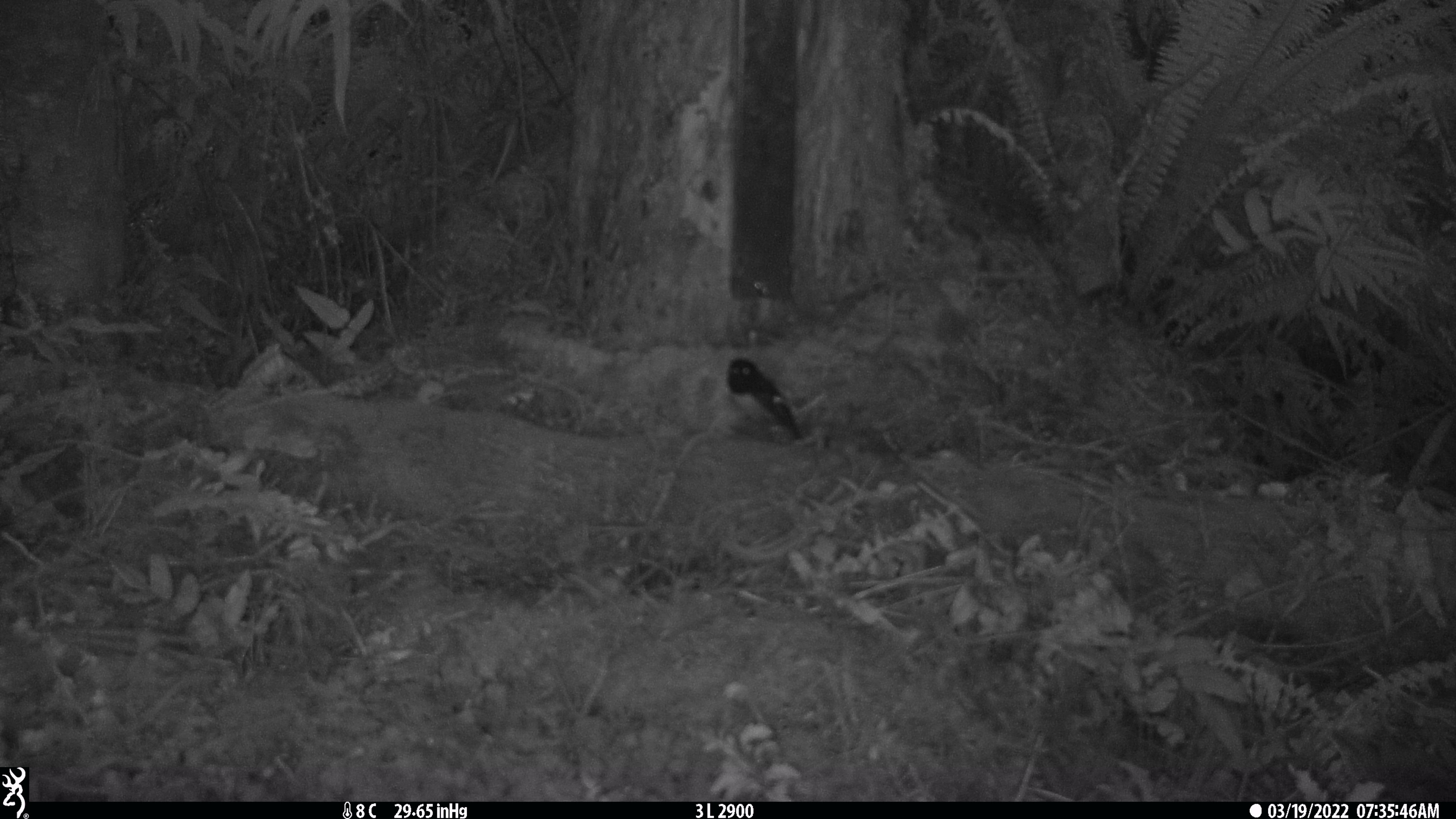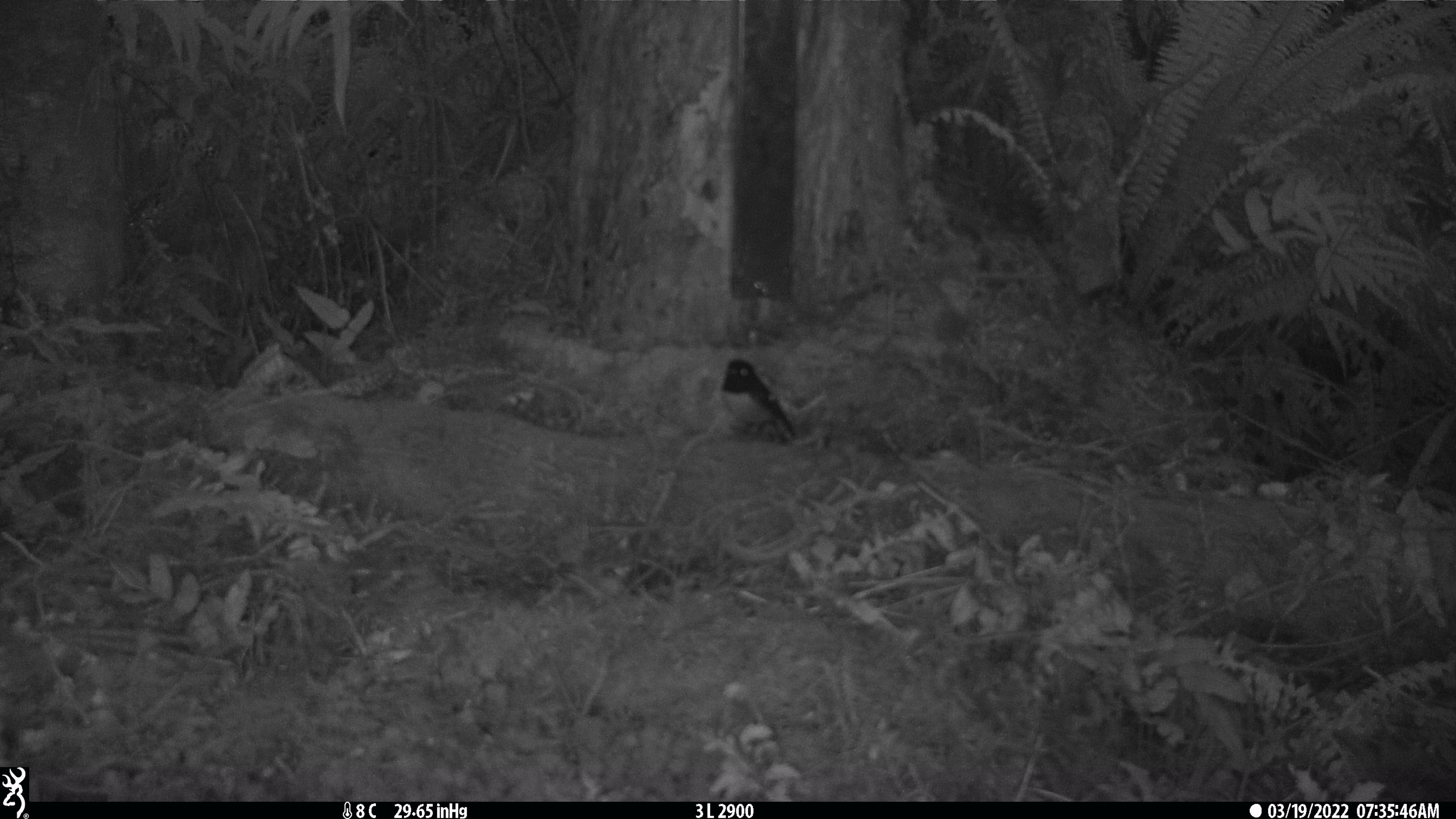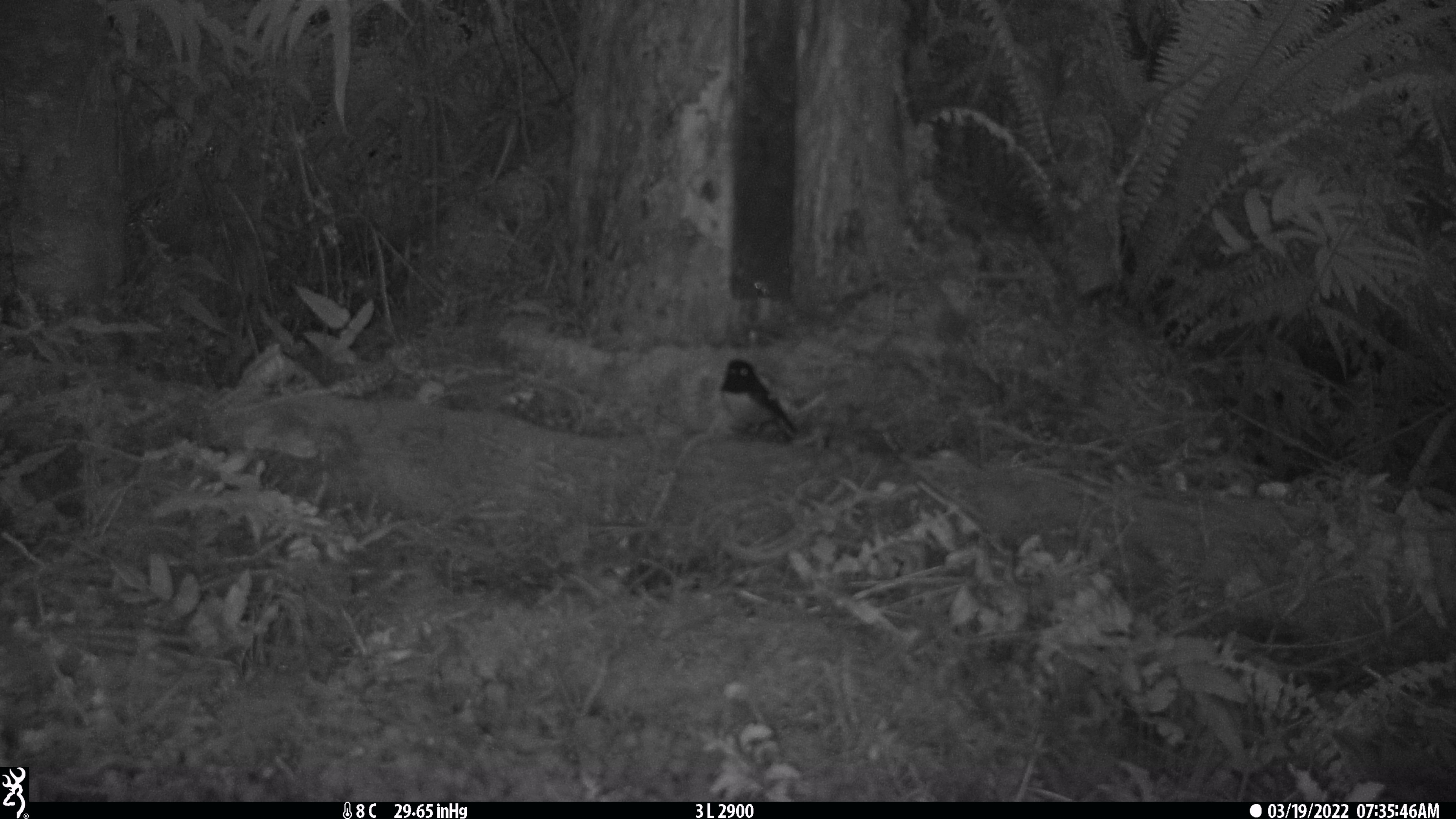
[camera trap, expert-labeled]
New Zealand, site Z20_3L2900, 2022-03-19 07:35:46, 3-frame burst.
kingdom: Animalia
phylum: Chordata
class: Aves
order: Passeriformes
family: Petroicidae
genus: Petroica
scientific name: Petroica macrocephala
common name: tomtit